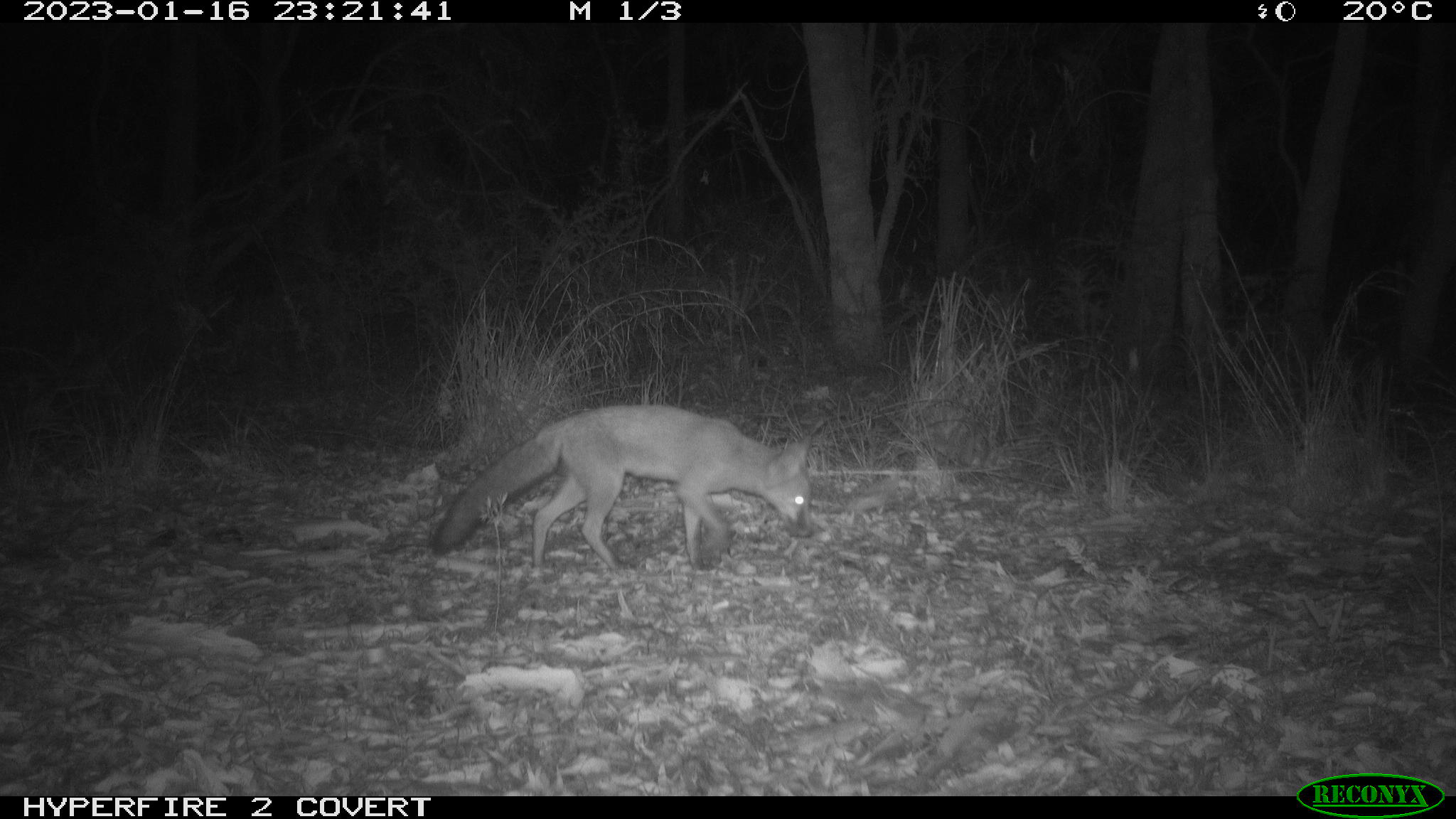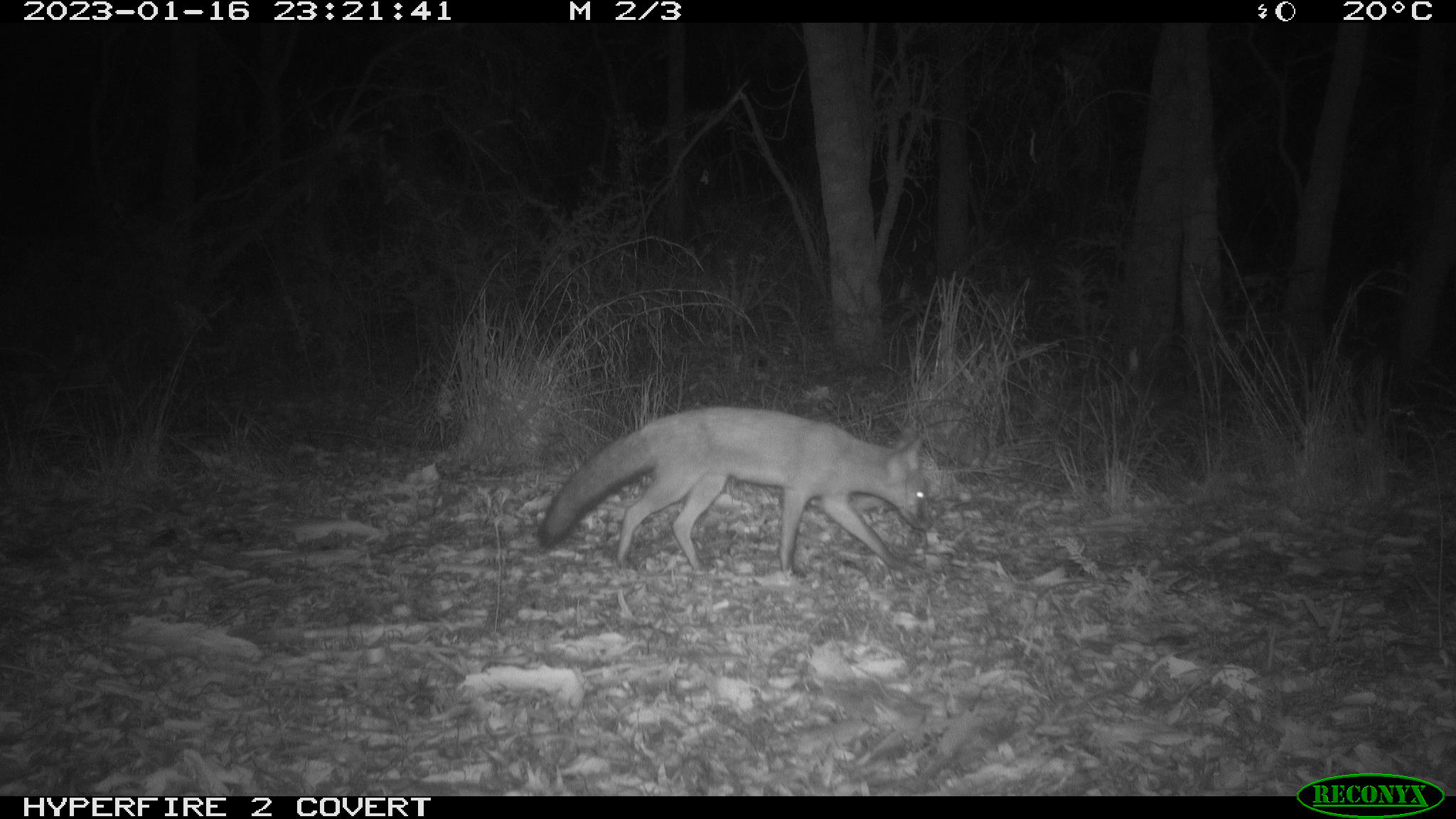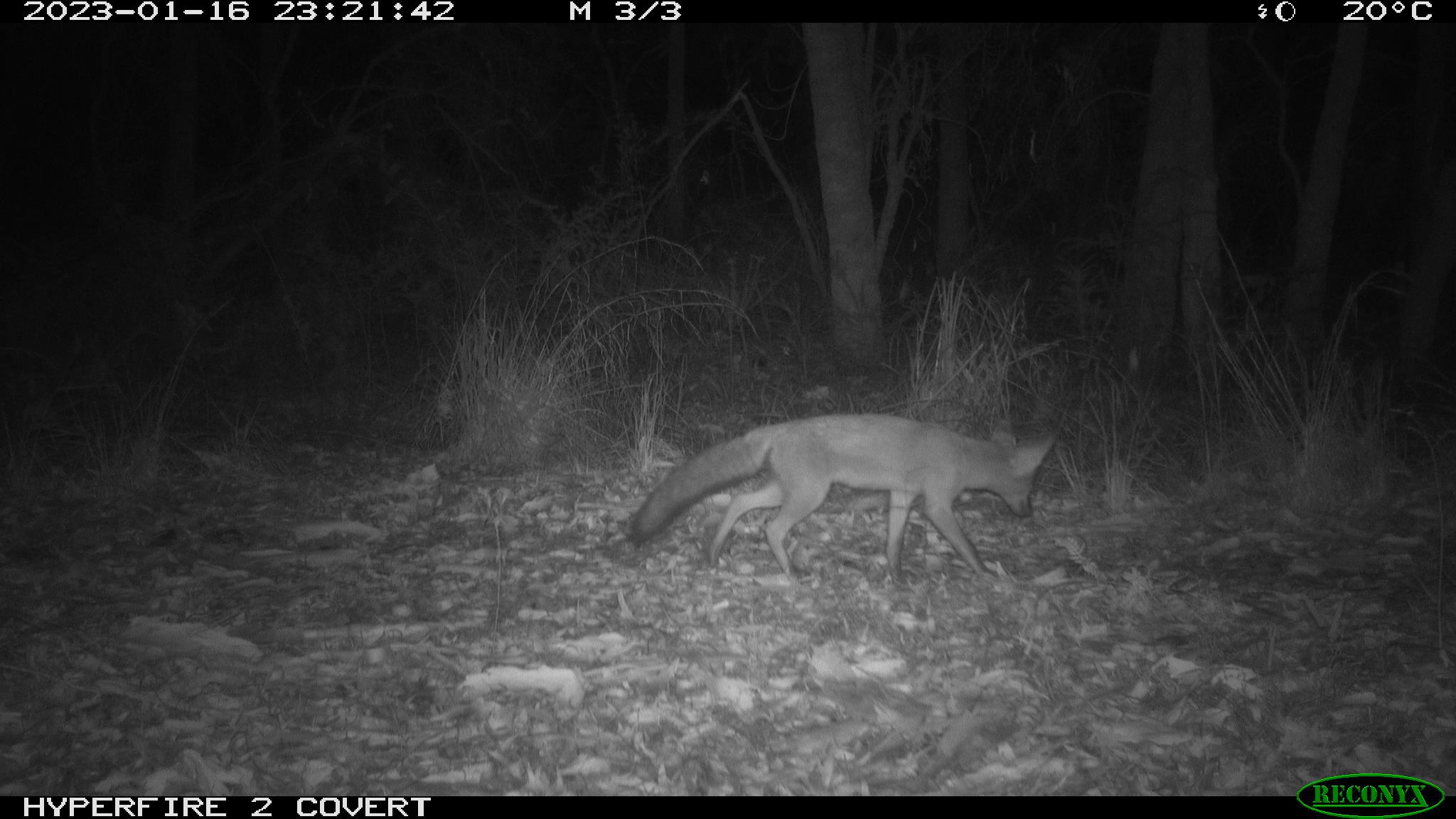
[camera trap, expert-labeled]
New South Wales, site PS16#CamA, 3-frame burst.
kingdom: Animalia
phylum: Chordata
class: Mammalia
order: Carnivora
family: Canidae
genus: Vulpes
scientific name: Vulpes vulpes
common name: red fox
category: fox